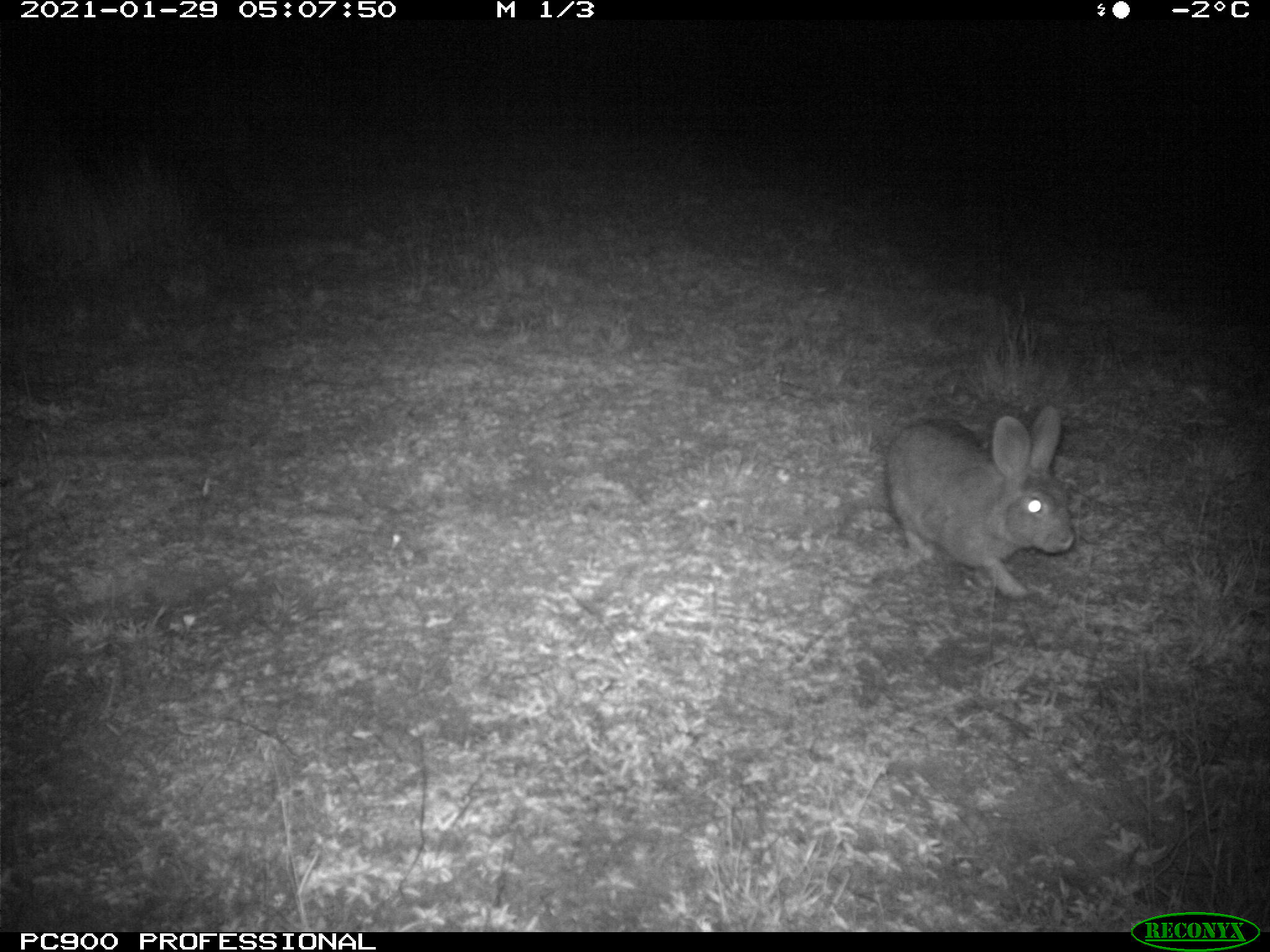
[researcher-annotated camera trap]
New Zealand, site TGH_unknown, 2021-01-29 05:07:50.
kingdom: Animalia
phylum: Chordata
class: Mammalia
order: Lagomorpha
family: Leporidae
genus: Oryctolagus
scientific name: Oryctolagus cuniculus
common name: european rabbit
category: rabbit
Rabbit (european rabbit) (Oryctolagus cuniculus).